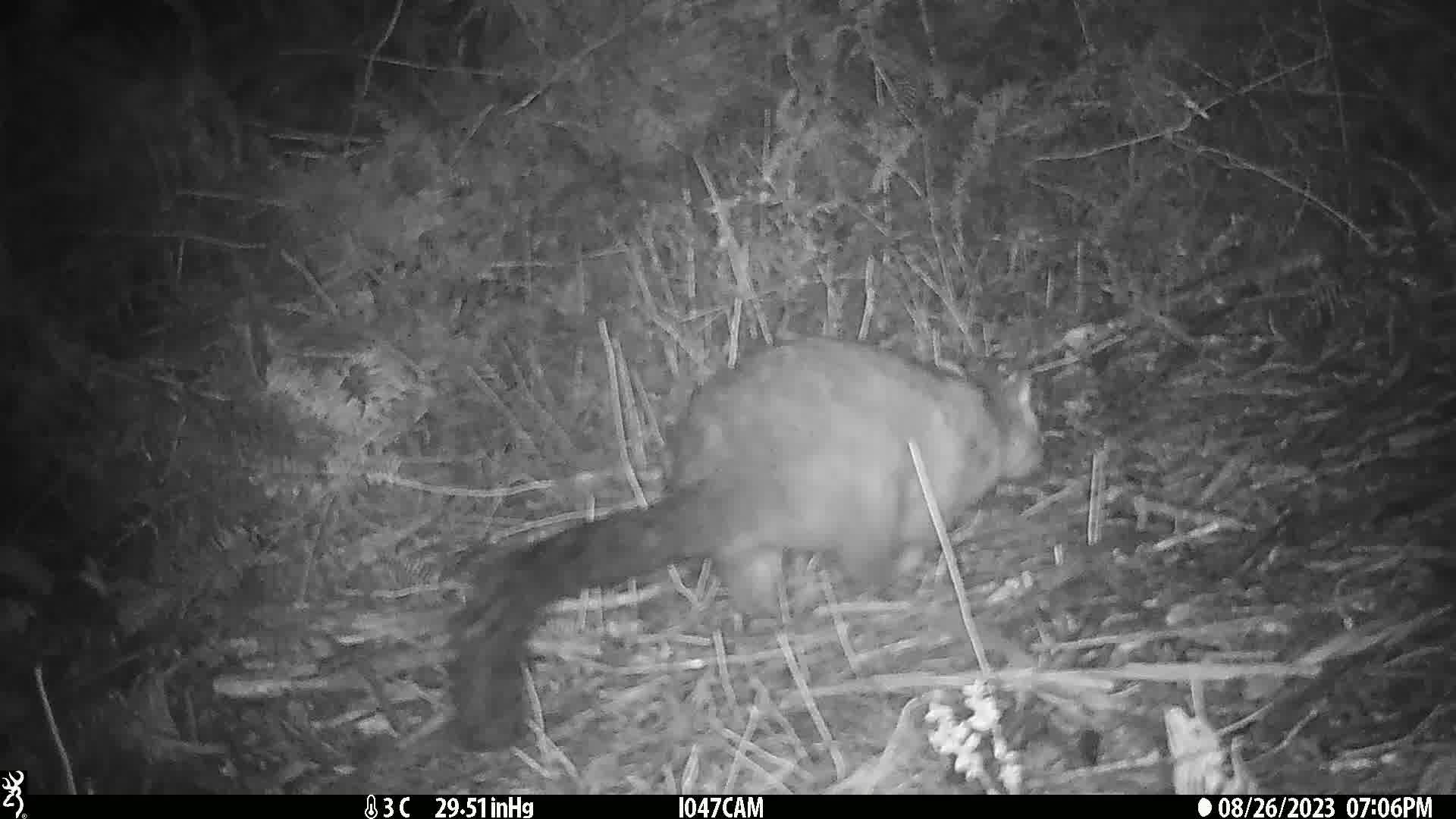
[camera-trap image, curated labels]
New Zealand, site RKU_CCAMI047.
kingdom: Animalia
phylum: Chordata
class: Mammalia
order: Diprotodontia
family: Phalangeridae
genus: Trichosurus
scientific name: Trichosurus vulpecula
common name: common brushtail possum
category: possum